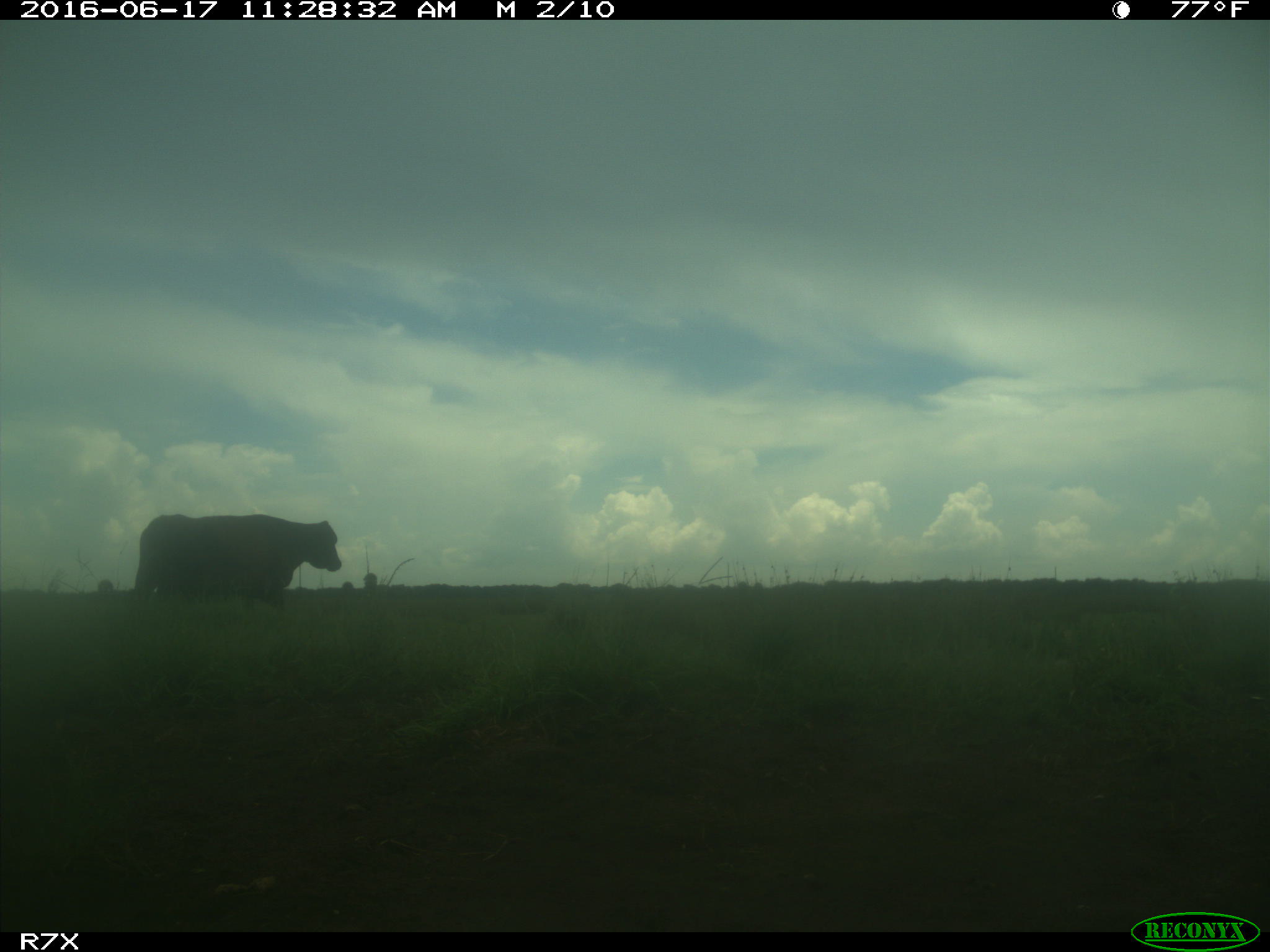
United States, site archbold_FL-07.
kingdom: Animalia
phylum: Chordata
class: Mammalia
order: Artiodactyla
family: Bovidae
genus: Bos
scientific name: Bos taurus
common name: domestic cow